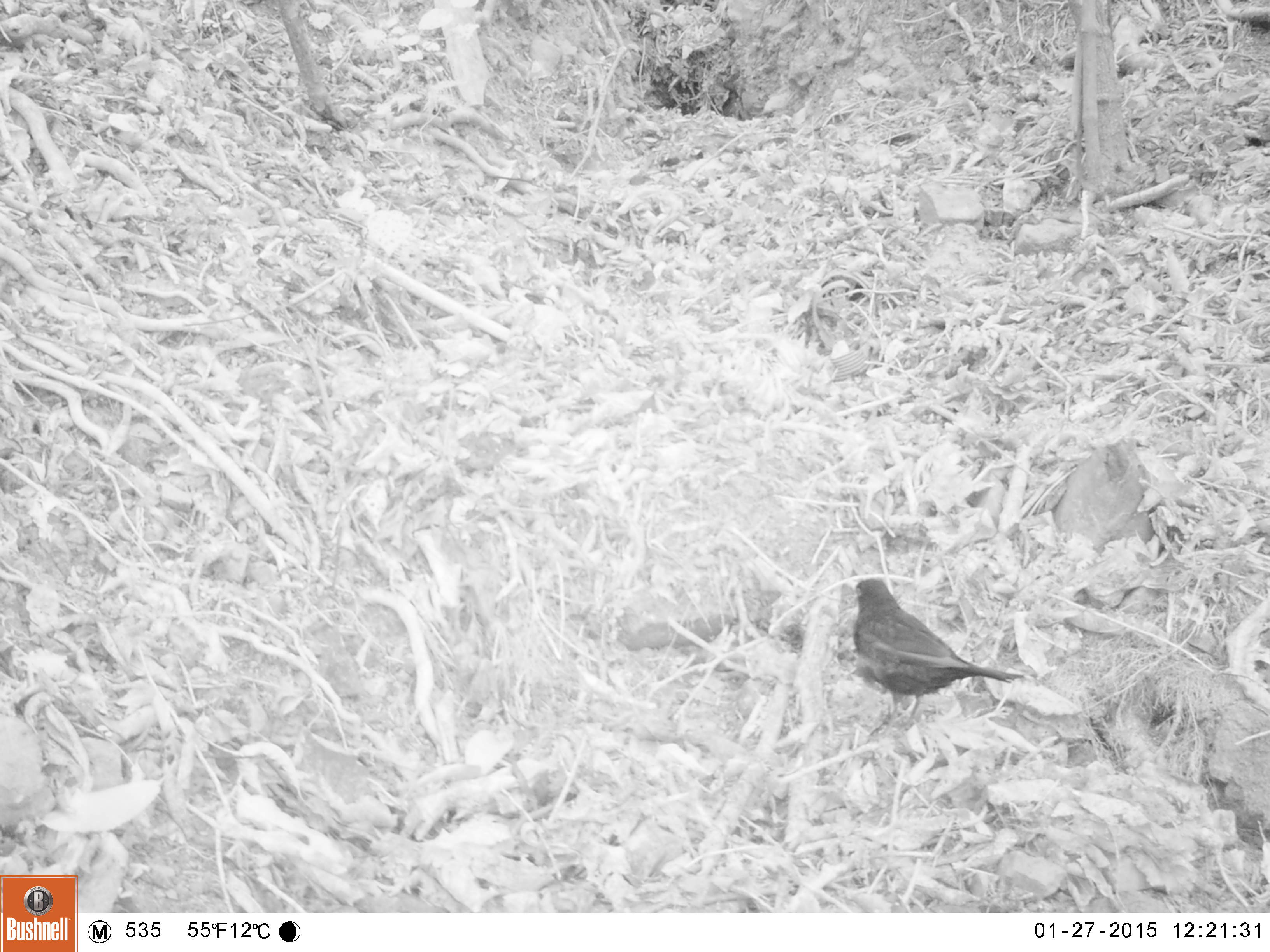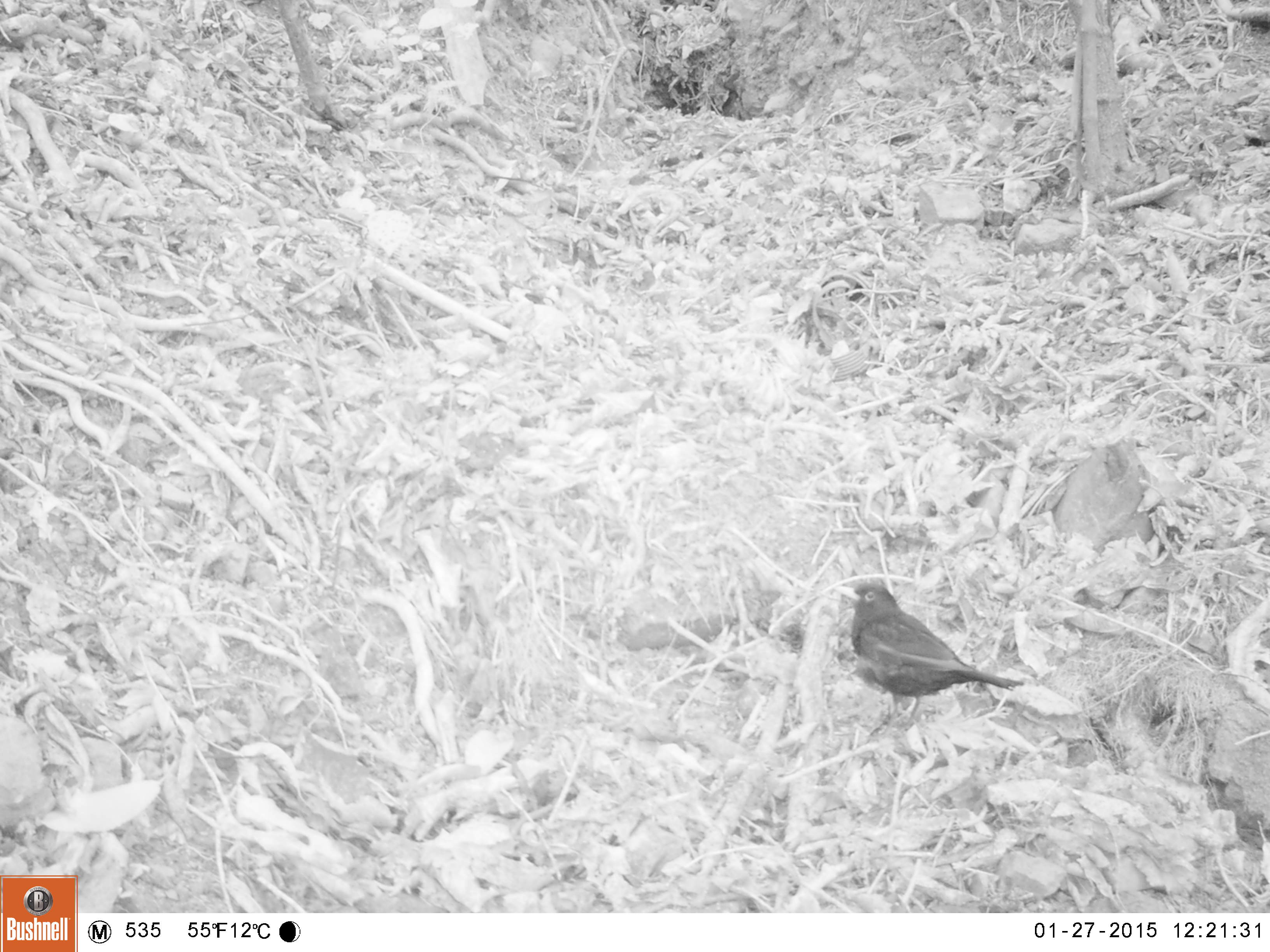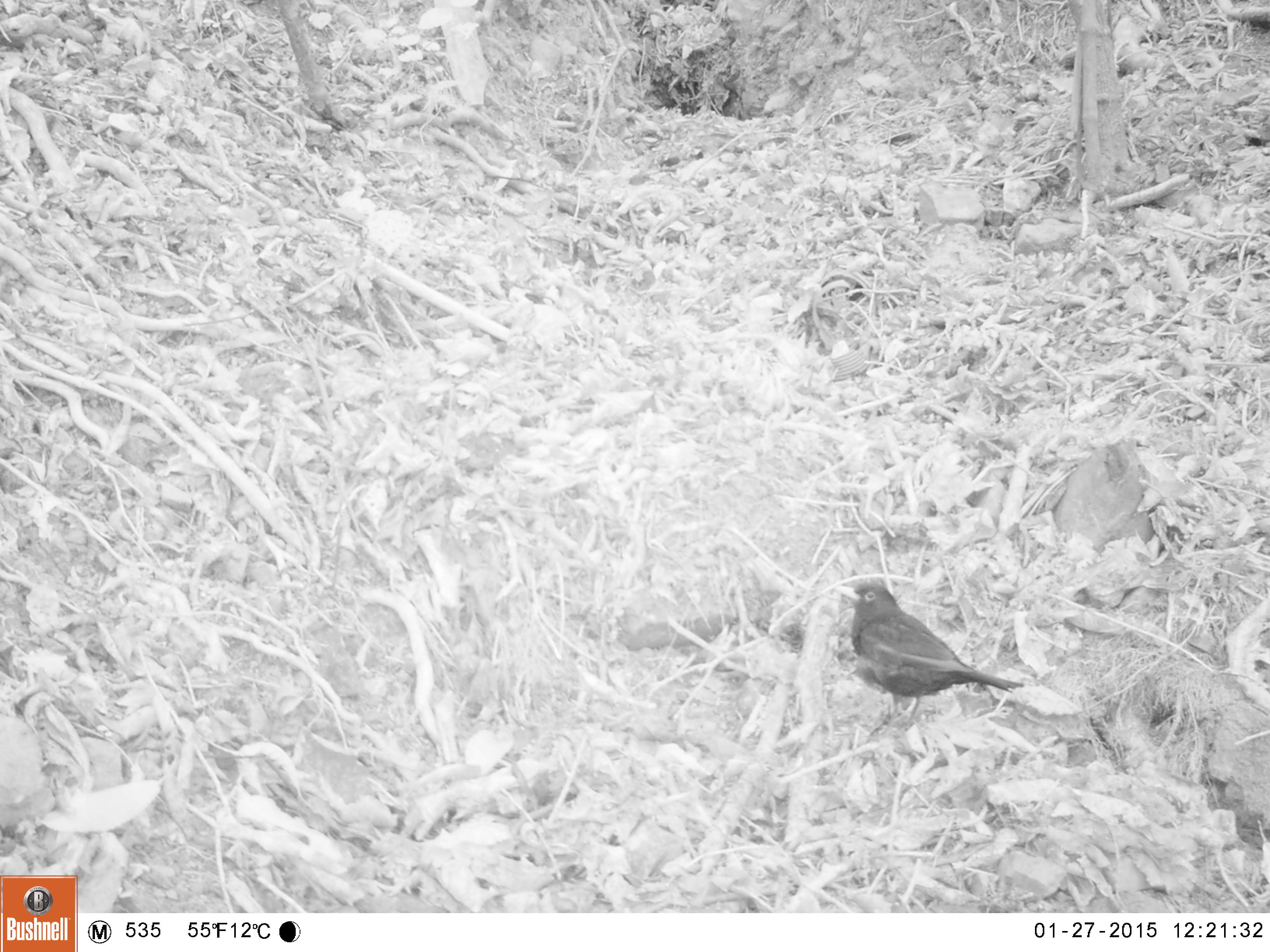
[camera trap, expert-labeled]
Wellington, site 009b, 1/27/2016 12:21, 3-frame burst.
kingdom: Animalia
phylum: Chordata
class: Aves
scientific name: Aves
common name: bird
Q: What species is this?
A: Bird (Aves).